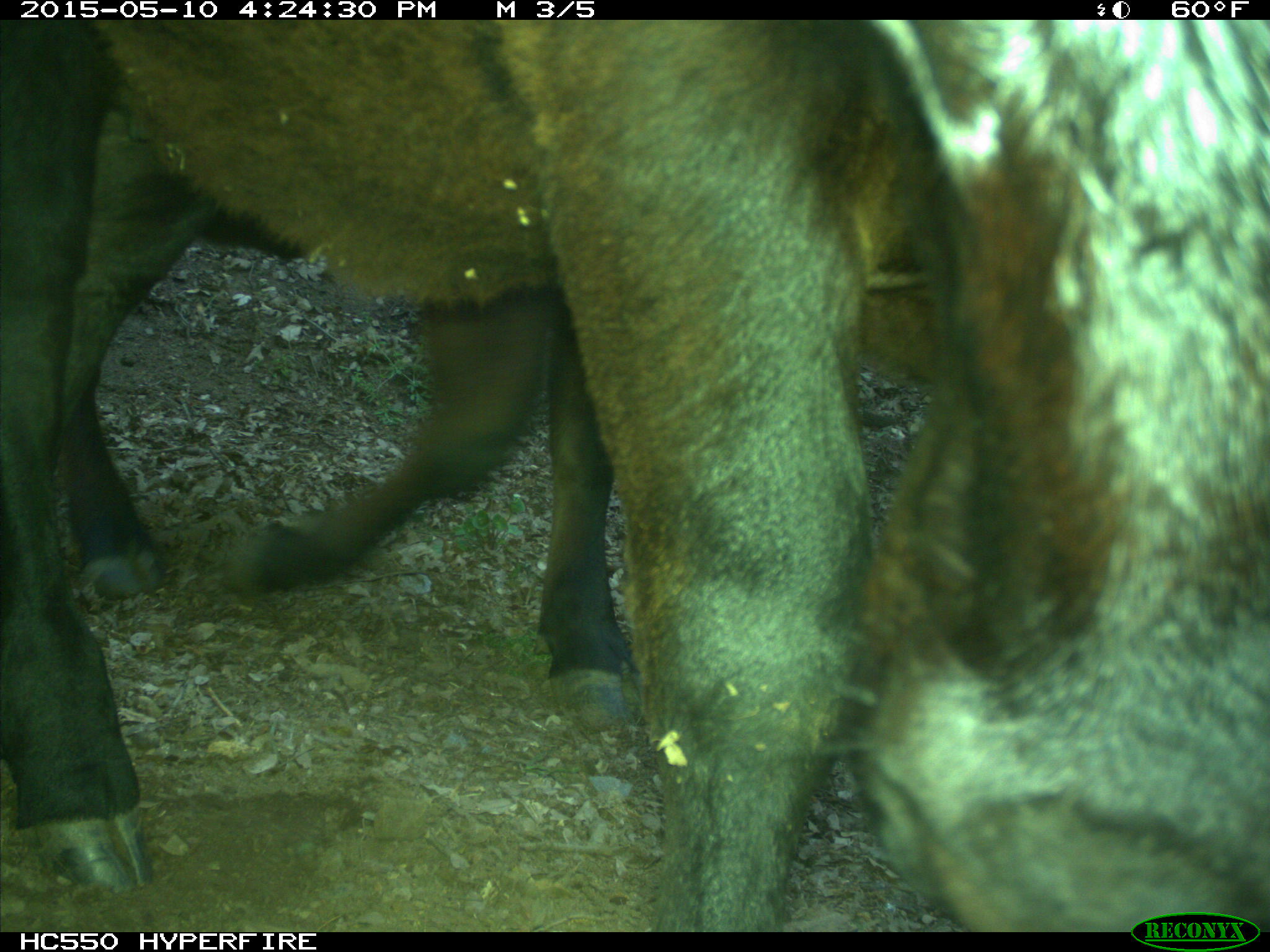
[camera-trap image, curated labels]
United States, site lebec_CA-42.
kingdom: Animalia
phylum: Chordata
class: Mammalia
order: Artiodactyla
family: Bovidae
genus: Bos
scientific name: Bos taurus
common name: domestic cow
Bos taurus (domestic cow).